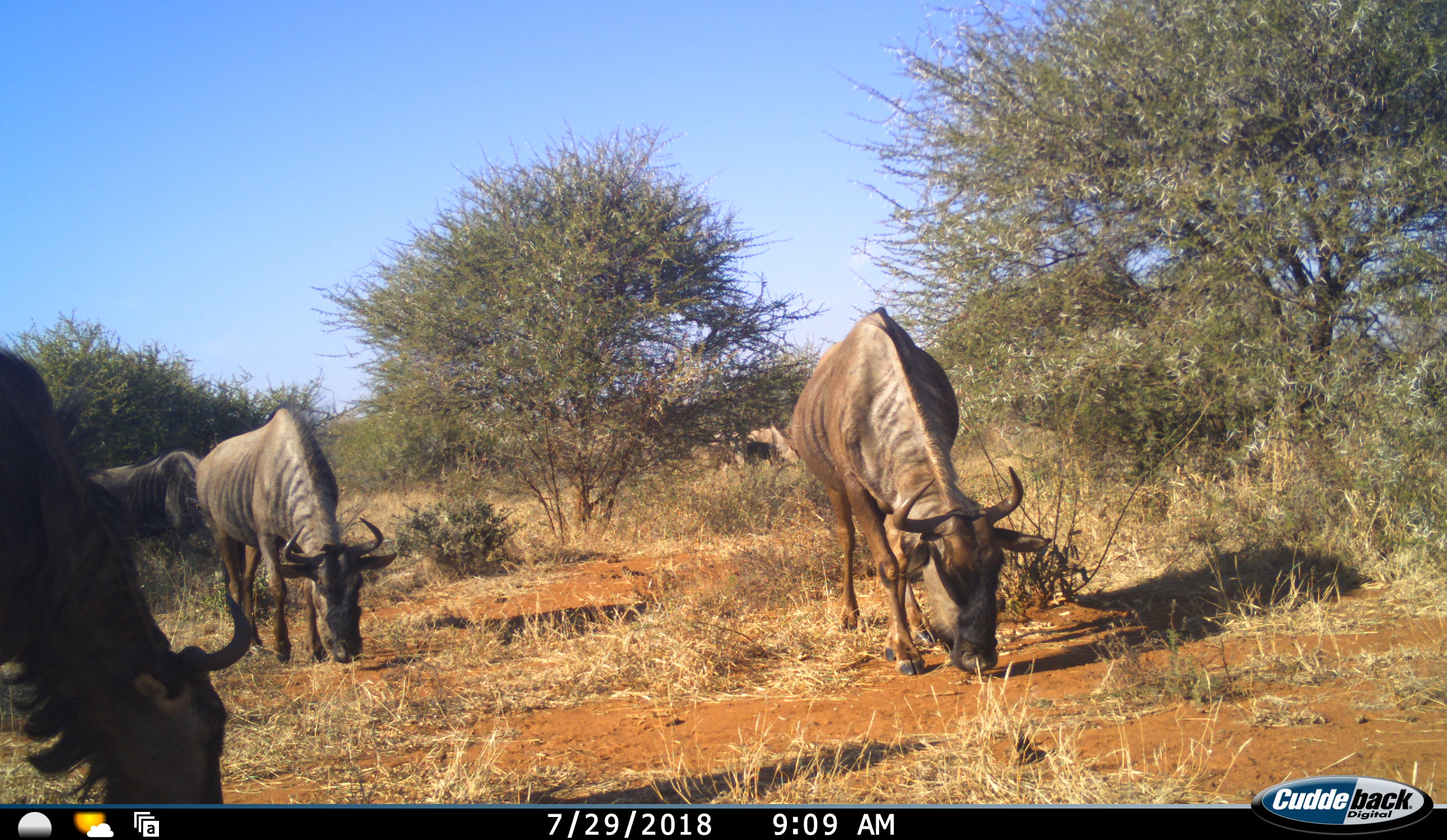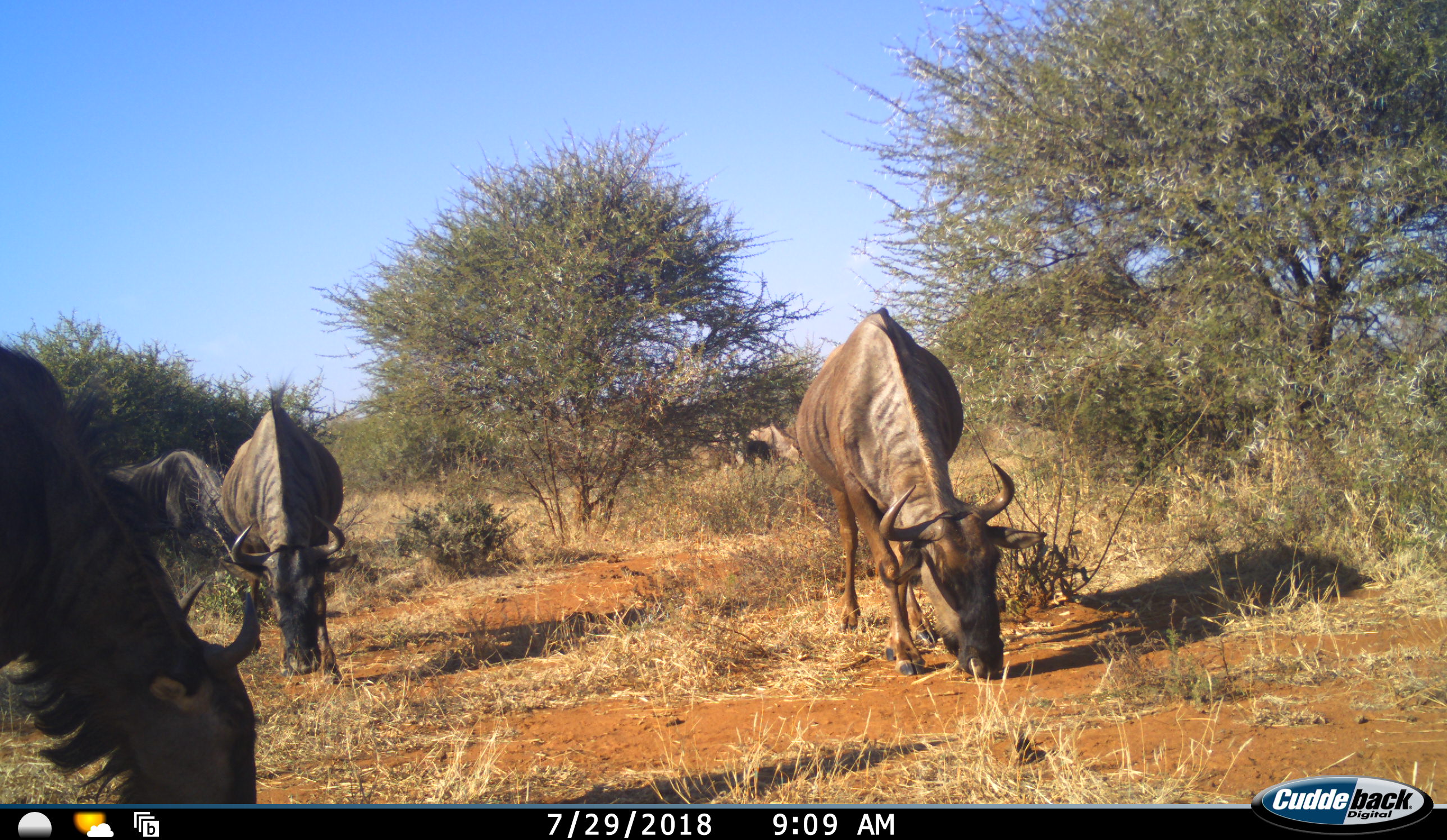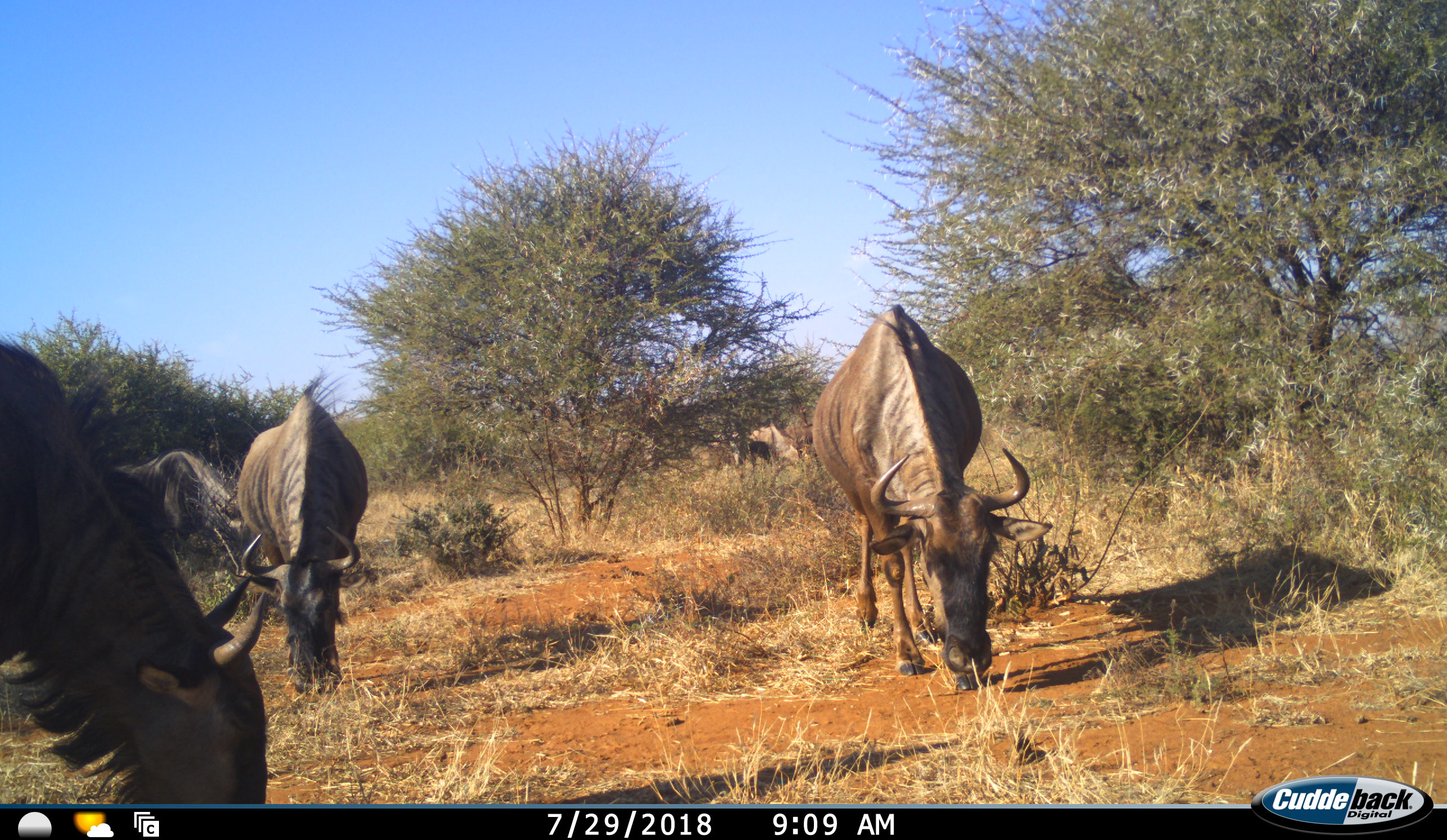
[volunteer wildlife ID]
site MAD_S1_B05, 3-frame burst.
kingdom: Animalia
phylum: Chordata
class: Mammalia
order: Artiodactyla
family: Bovidae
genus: Connochaetes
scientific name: Connochaetes taurinus taurinus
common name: blue wildebeest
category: wildebeestblue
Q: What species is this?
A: Wildebeestblue (blue wildebeest) (Connochaetes taurinus taurinus).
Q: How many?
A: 6.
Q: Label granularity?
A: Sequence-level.